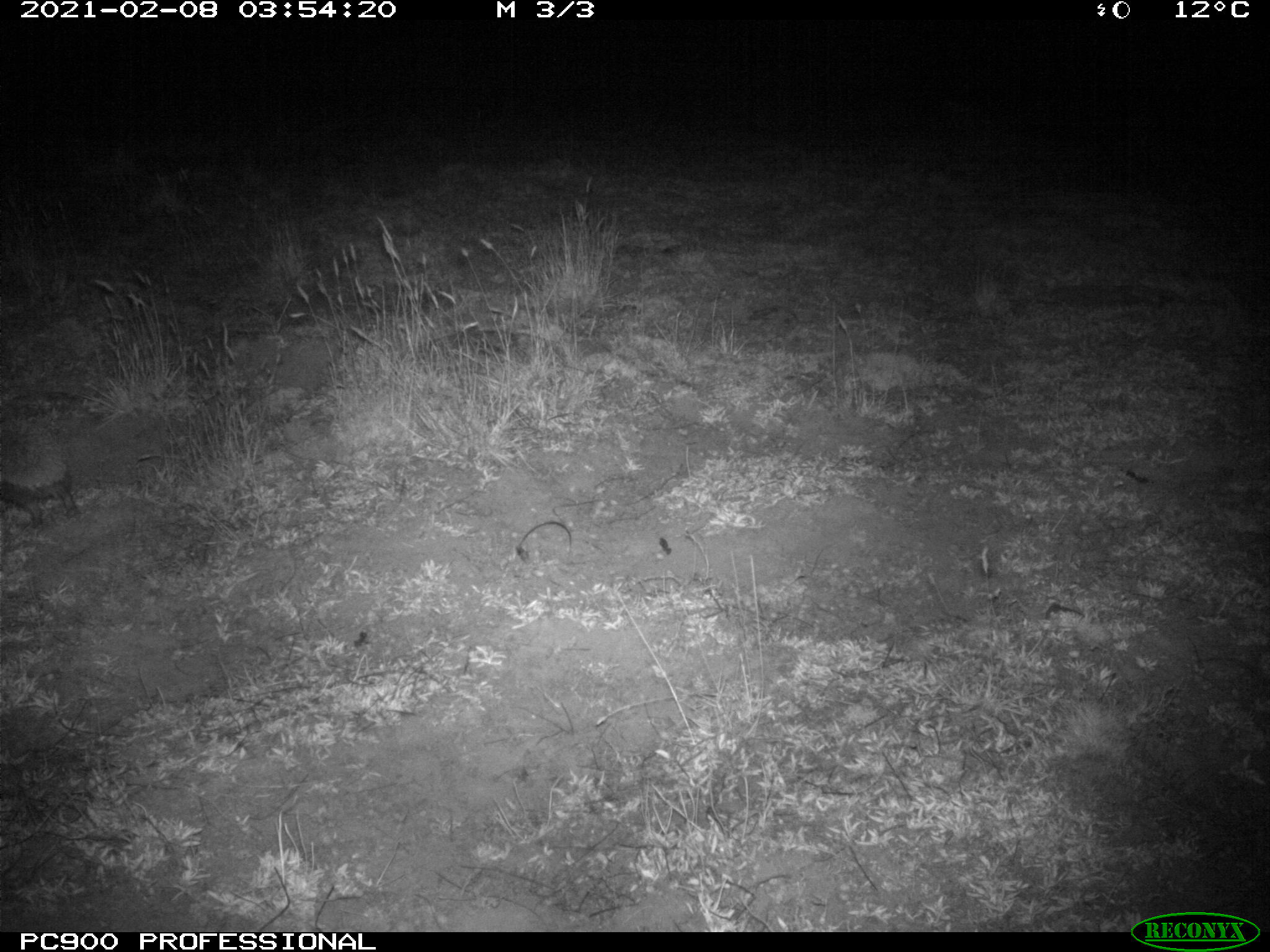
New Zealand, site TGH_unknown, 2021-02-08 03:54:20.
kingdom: Animalia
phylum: Chordata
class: Mammalia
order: Eulipotyphla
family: Erinaceidae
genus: Erinaceus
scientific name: Erinaceus europaeus europaeus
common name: european hedgehog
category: hedgehog